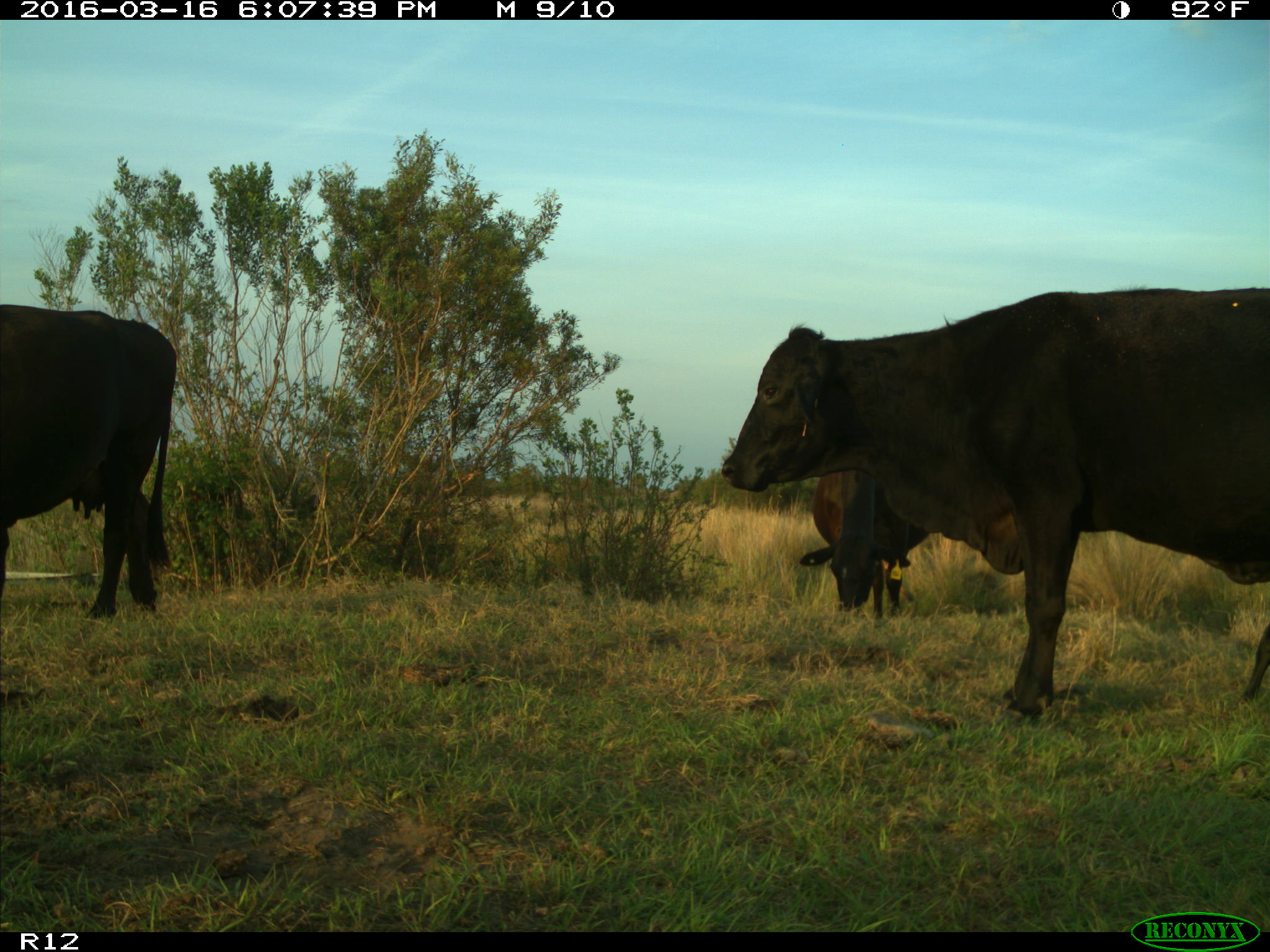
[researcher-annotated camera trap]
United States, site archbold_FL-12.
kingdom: Animalia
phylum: Chordata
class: Mammalia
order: Artiodactyla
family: Bovidae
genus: Bos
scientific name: Bos taurus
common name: domestic cow